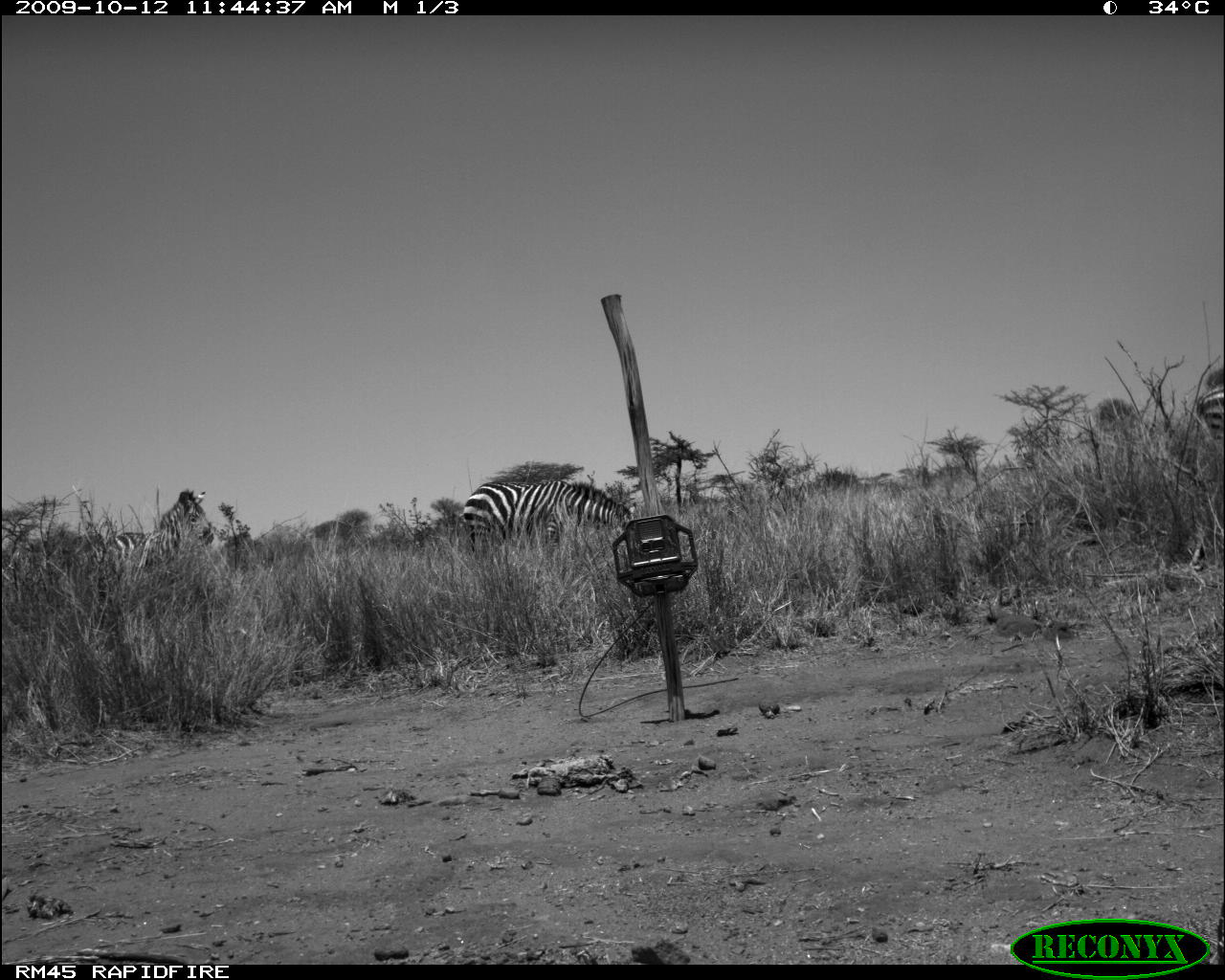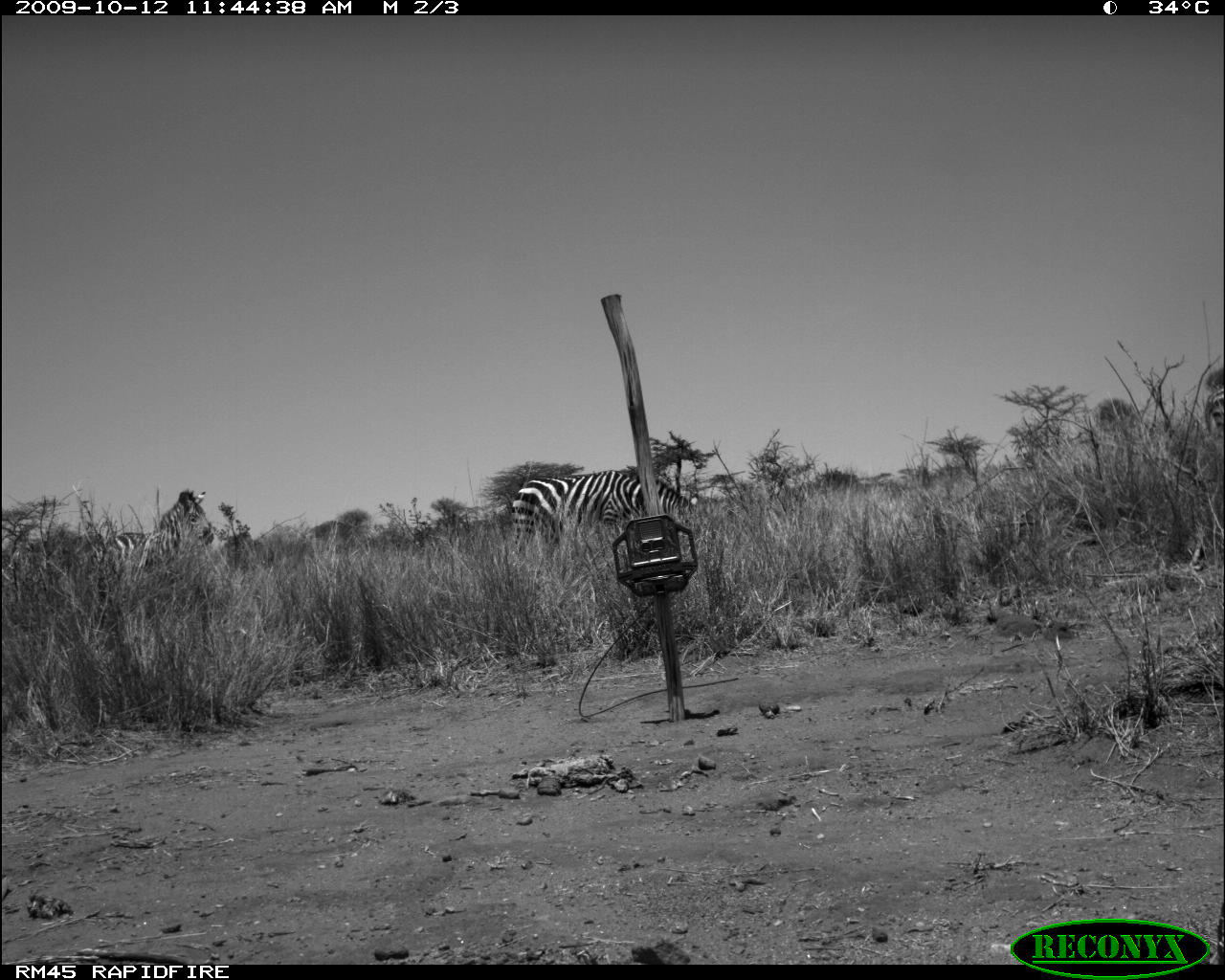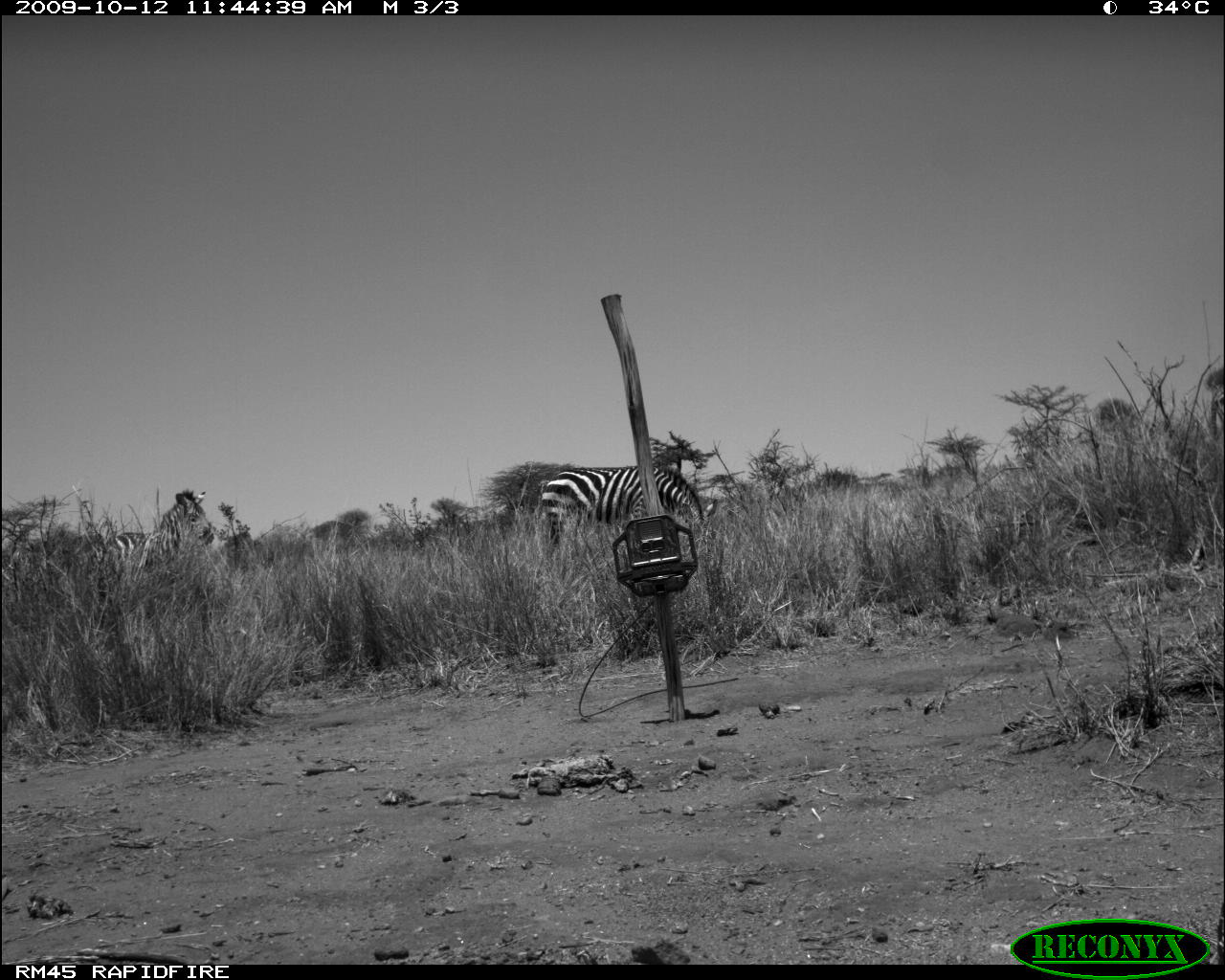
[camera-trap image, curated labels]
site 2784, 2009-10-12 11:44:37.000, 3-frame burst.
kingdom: Animalia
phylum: Chordata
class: Mammalia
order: Perissodactyla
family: Equidae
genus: Equus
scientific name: Equus quagga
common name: plains zebra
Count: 3.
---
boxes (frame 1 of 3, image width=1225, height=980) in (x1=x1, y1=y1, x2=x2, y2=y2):
equus quagga: (x1=464, y1=481, x2=637, y2=553); (x1=104, y1=488, x2=214, y2=568); (x1=1199, y1=385, x2=1225, y2=442)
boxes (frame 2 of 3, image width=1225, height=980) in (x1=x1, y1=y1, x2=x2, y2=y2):
equus quagga: (x1=512, y1=470, x2=699, y2=553); (x1=84, y1=488, x2=214, y2=563); (x1=1206, y1=389, x2=1225, y2=434)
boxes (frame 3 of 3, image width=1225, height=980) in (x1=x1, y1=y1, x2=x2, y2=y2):
equus quagga: (x1=542, y1=465, x2=718, y2=547); (x1=110, y1=489, x2=214, y2=567)